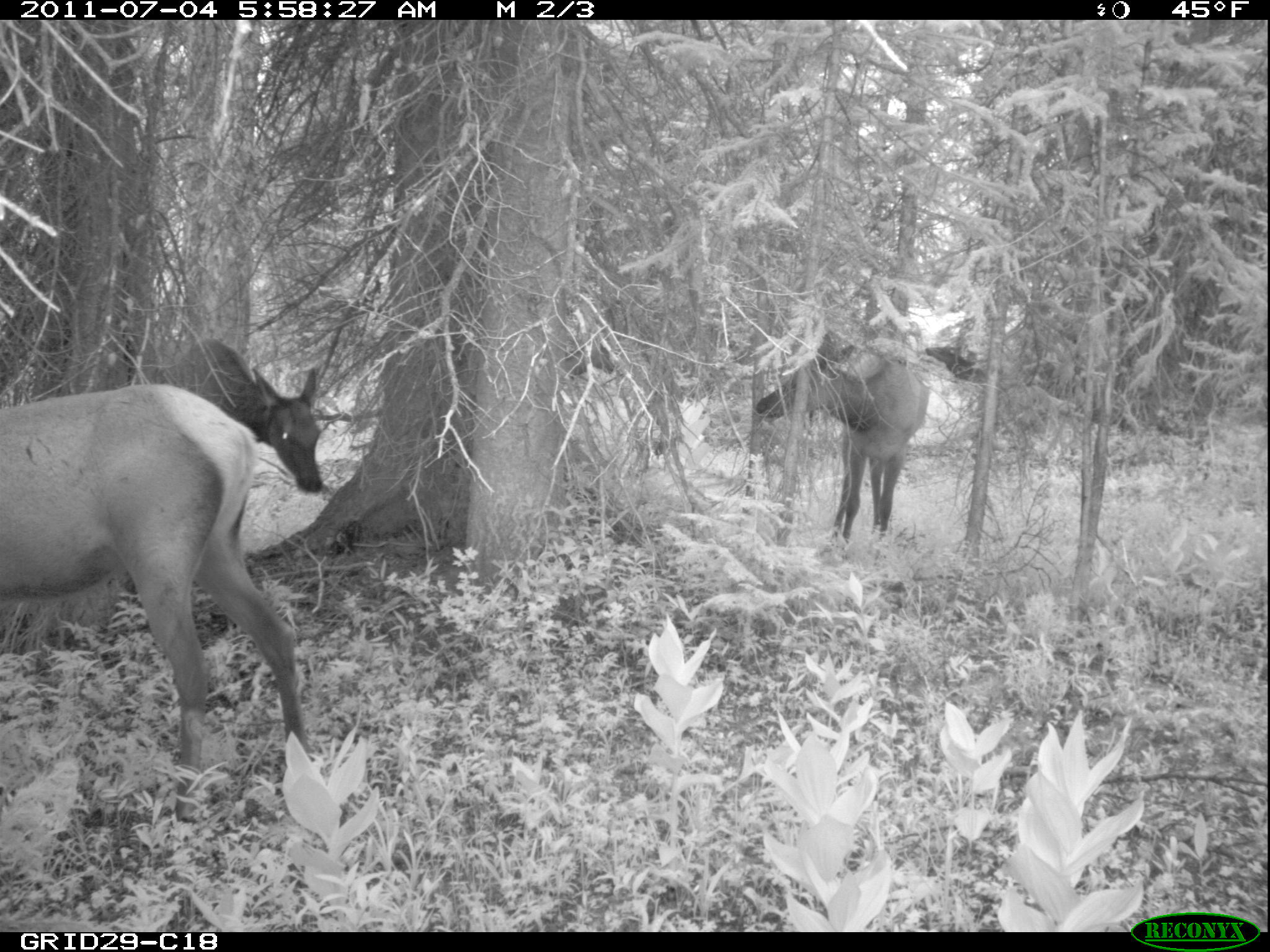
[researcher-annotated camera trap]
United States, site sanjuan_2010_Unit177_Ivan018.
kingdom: Animalia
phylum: Chordata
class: Mammalia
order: Artiodactyla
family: Cervidae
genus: Cervus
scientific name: Cervus elaphus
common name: red deer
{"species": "Cervus elaphus (red deer)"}